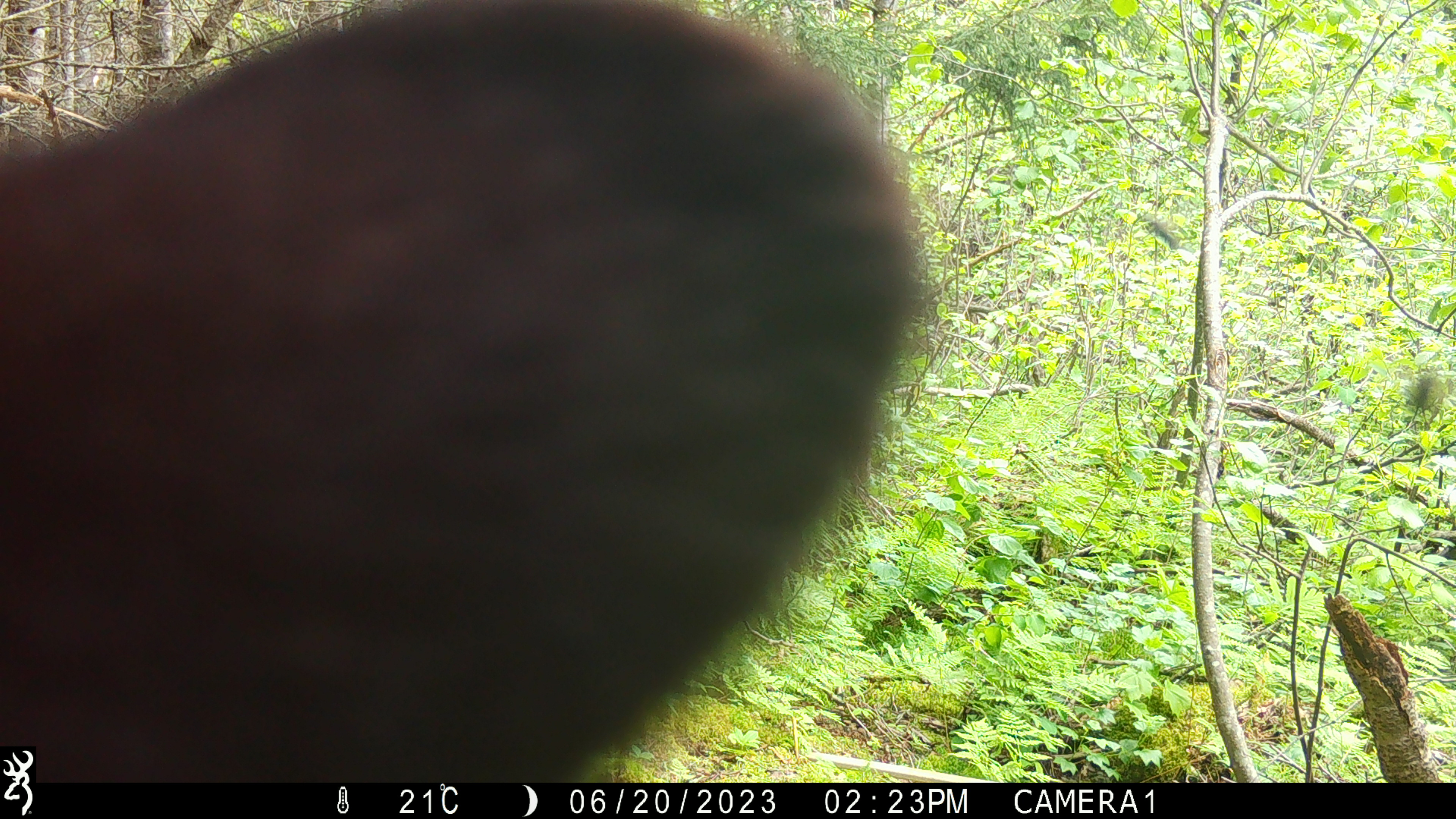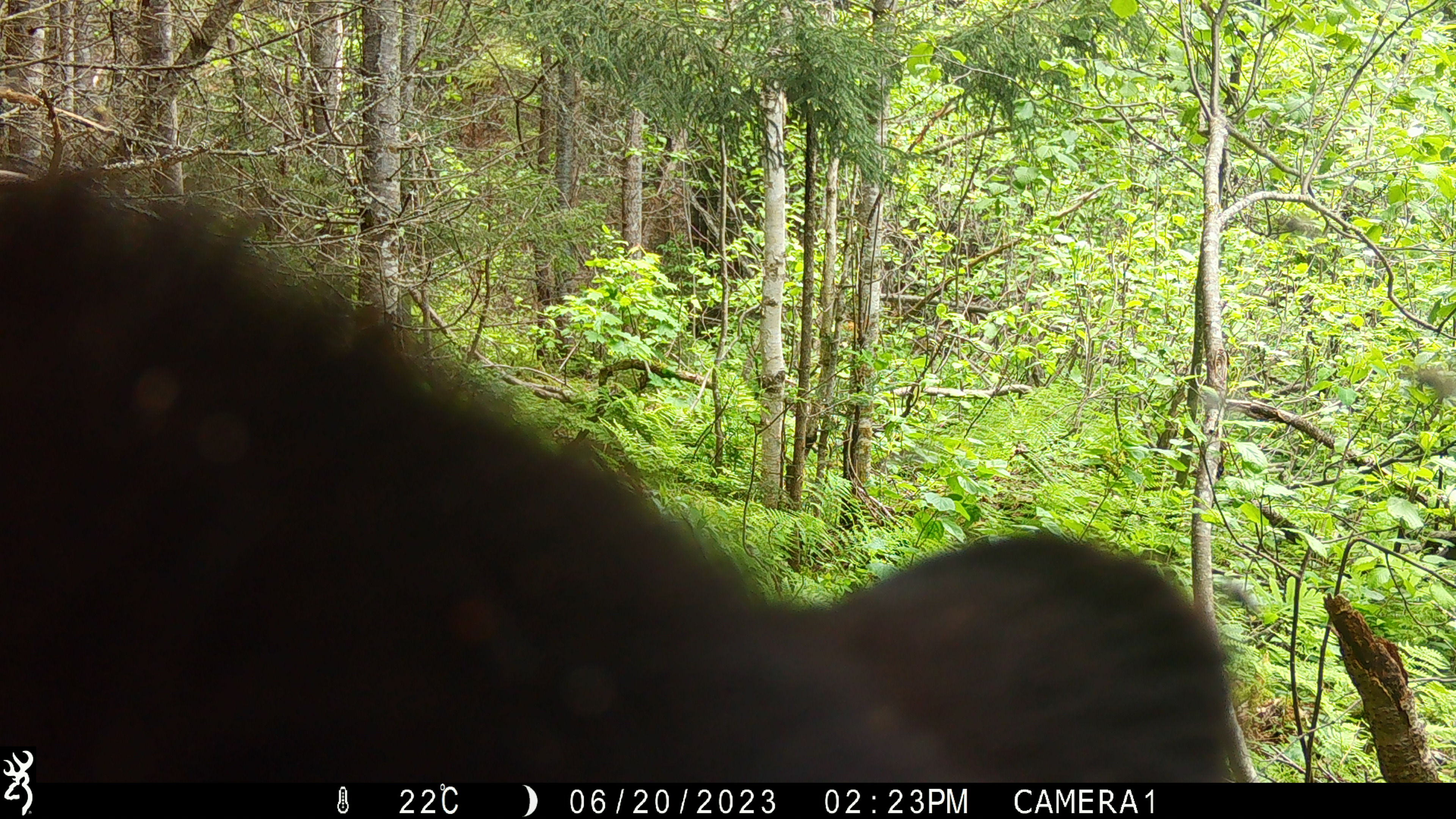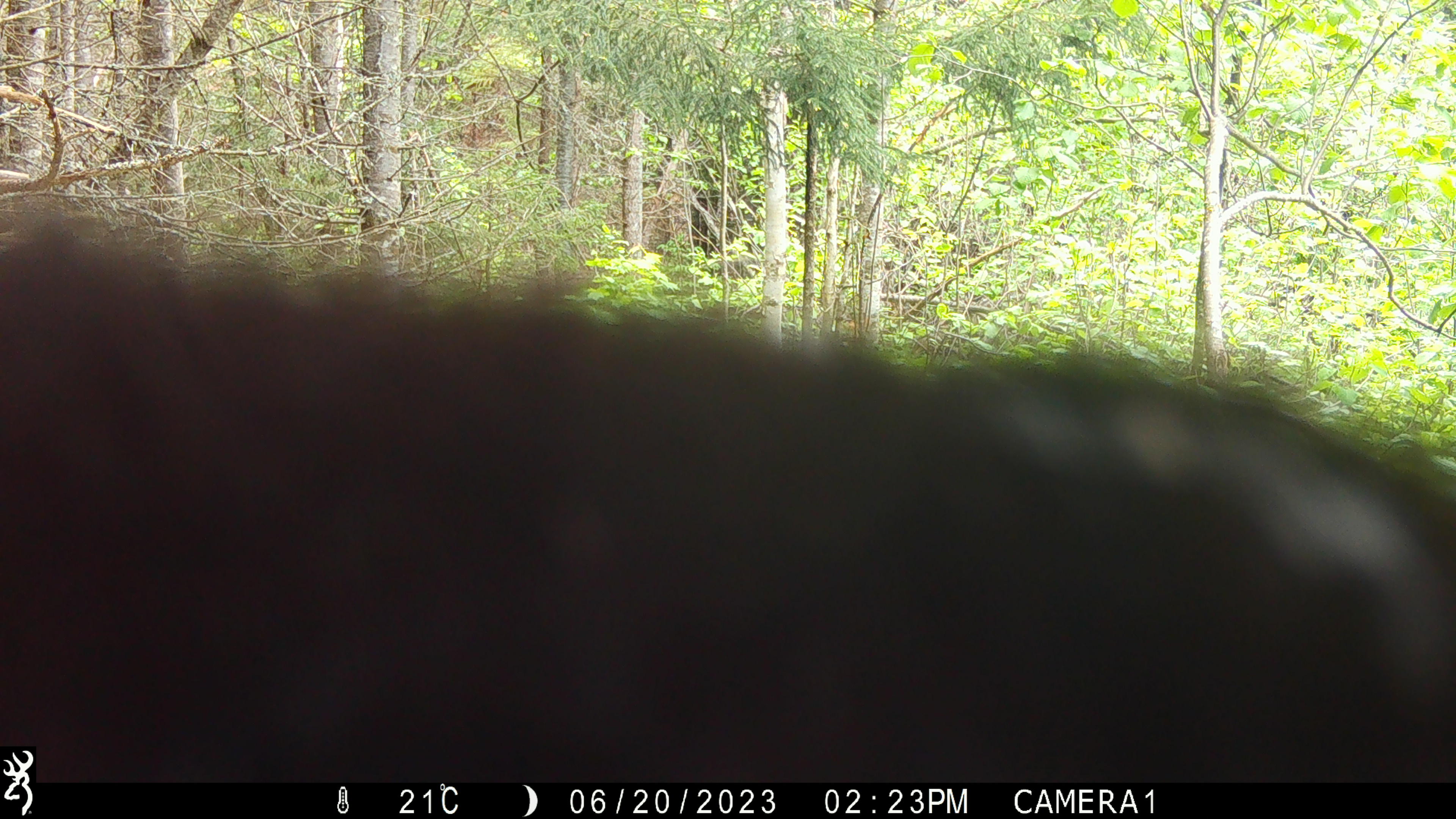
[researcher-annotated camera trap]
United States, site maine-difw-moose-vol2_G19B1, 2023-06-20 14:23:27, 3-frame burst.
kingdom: Animalia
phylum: Chordata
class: Mammalia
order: Carnivora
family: Ursidae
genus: Ursus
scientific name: Ursus americanus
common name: black bear